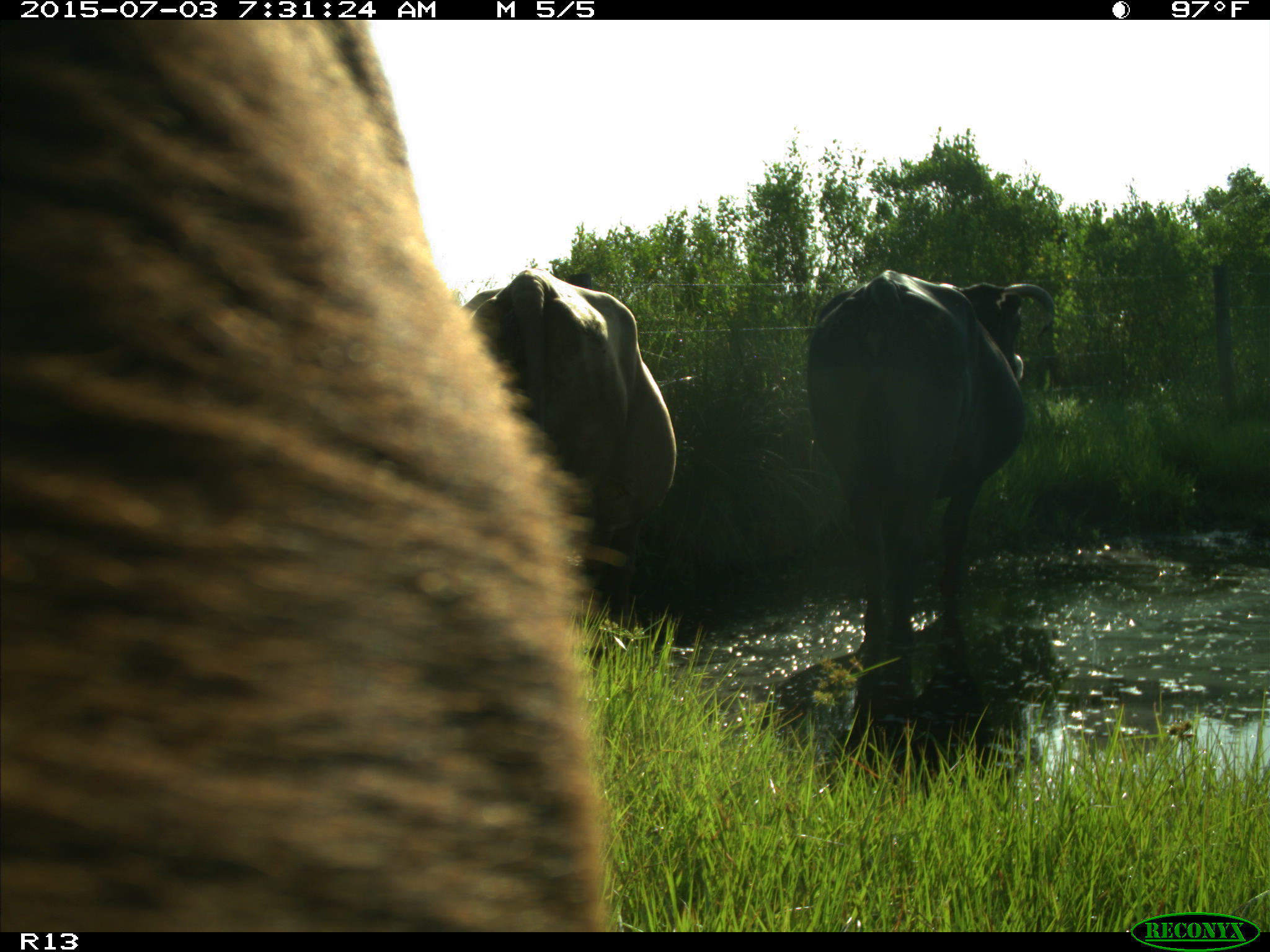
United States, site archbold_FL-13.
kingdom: Animalia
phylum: Chordata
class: Mammalia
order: Artiodactyla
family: Bovidae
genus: Bos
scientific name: Bos taurus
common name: domestic cow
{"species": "Bos taurus (domestic cow)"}